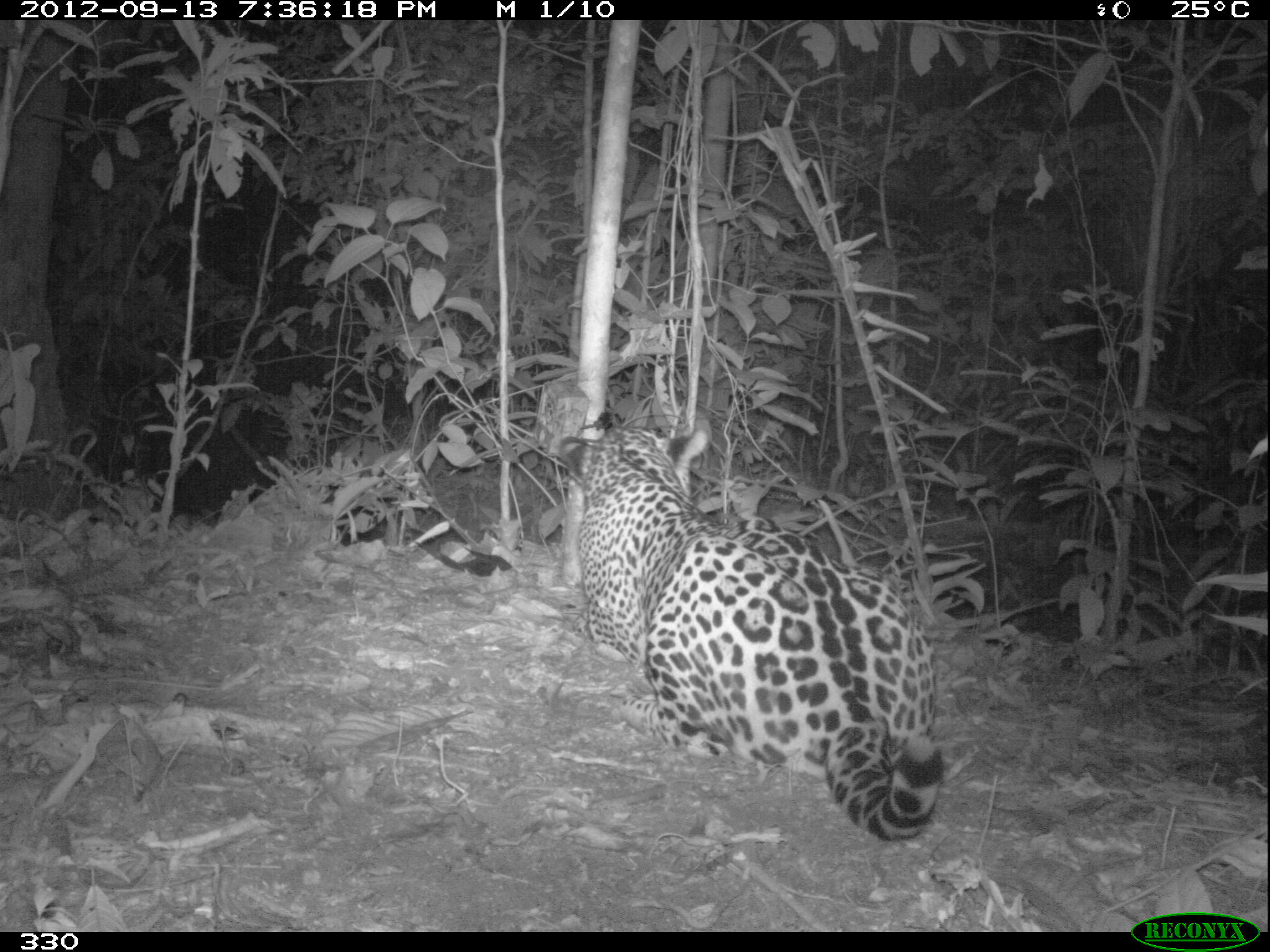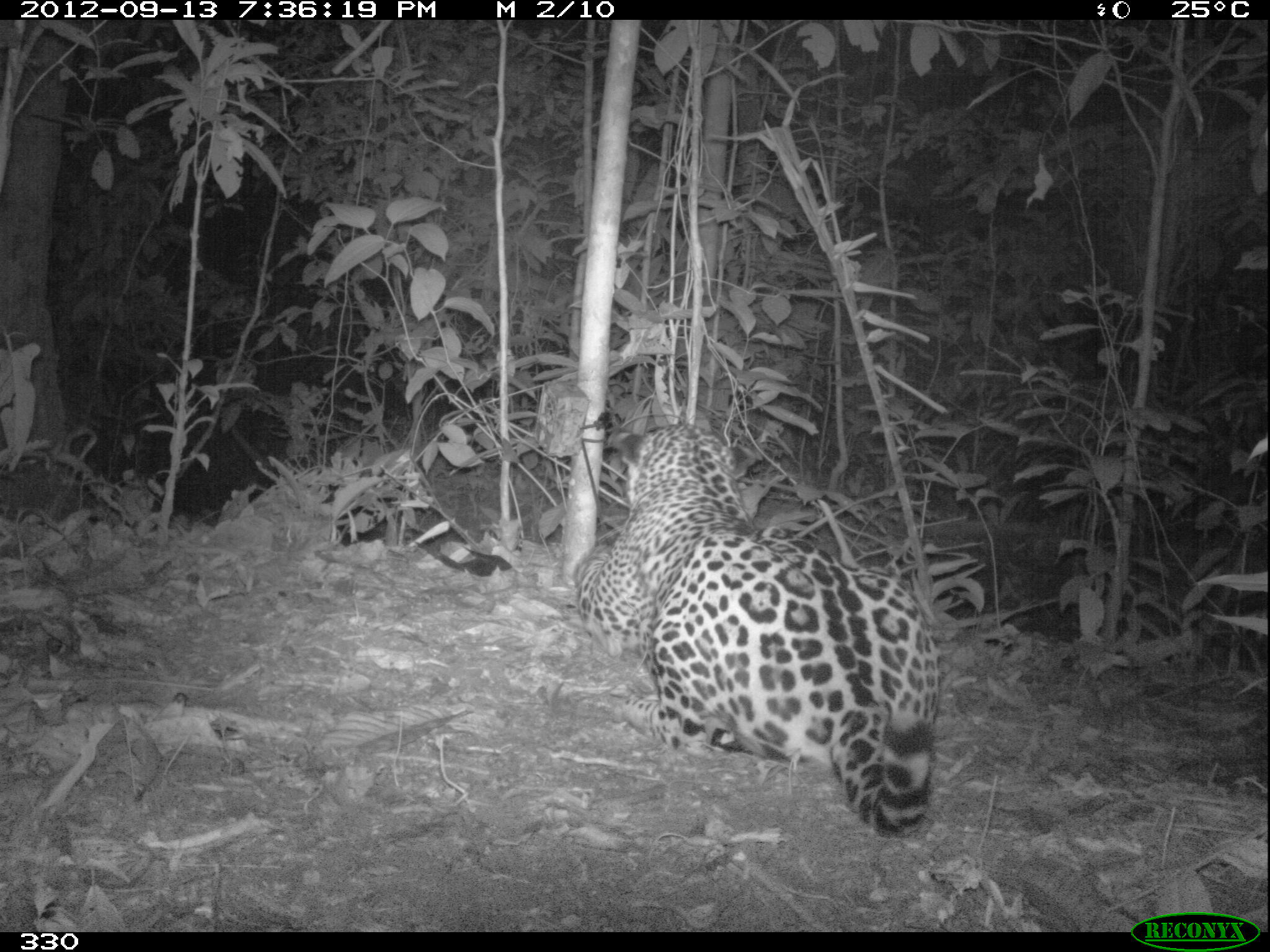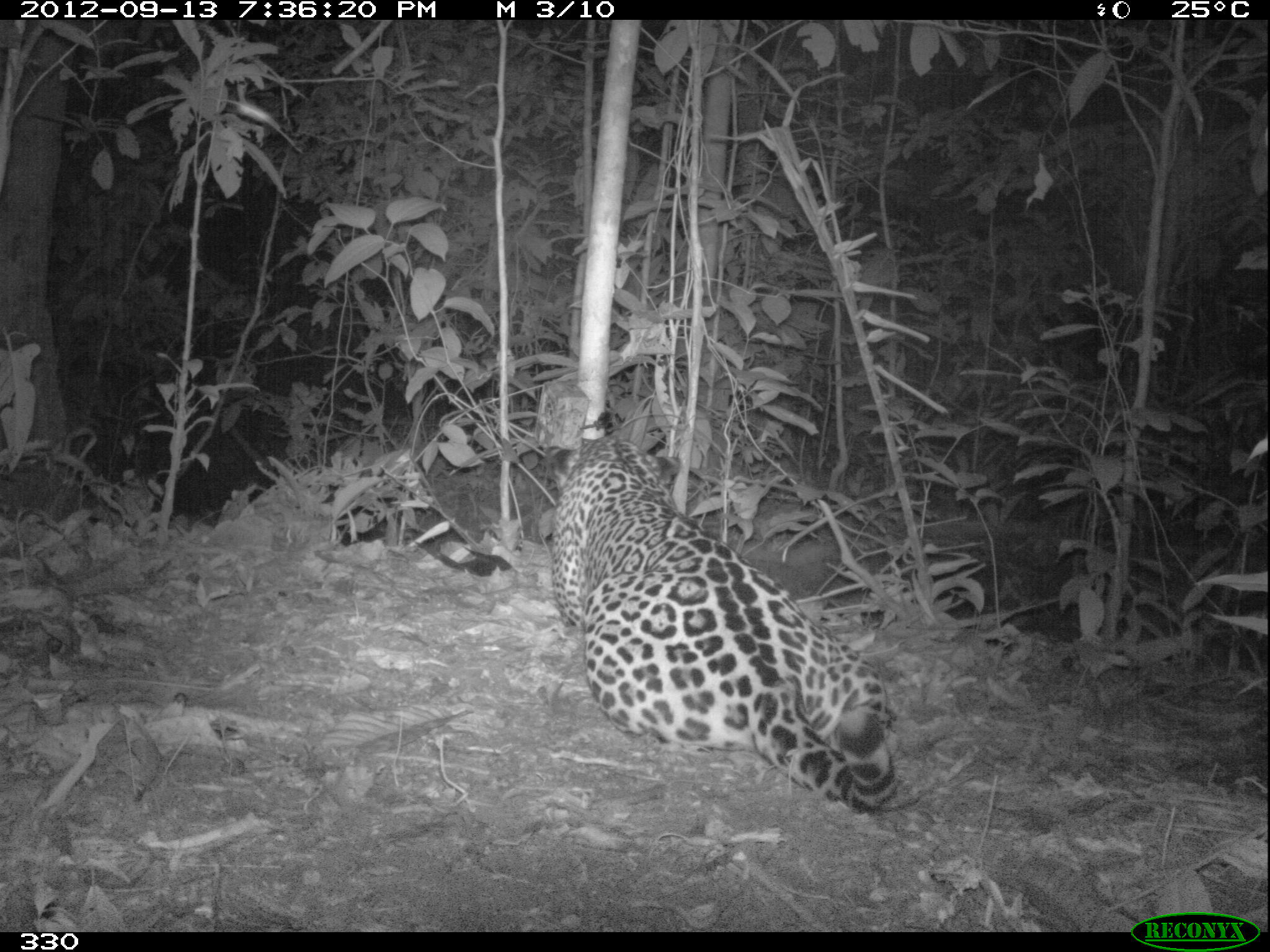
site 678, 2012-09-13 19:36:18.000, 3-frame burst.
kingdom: Animalia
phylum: Chordata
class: Mammalia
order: Carnivora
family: Felidae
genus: Panthera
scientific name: Panthera onca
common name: jaguar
Panthera onca (jaguar).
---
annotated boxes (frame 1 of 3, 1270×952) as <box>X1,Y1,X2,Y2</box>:
panthera onca: <box>553,422,946,843</box>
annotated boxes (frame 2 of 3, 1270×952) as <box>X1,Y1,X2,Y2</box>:
panthera onca: <box>572,421,943,840</box>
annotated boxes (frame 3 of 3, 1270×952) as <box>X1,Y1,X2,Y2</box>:
panthera onca: <box>542,434,899,815</box>